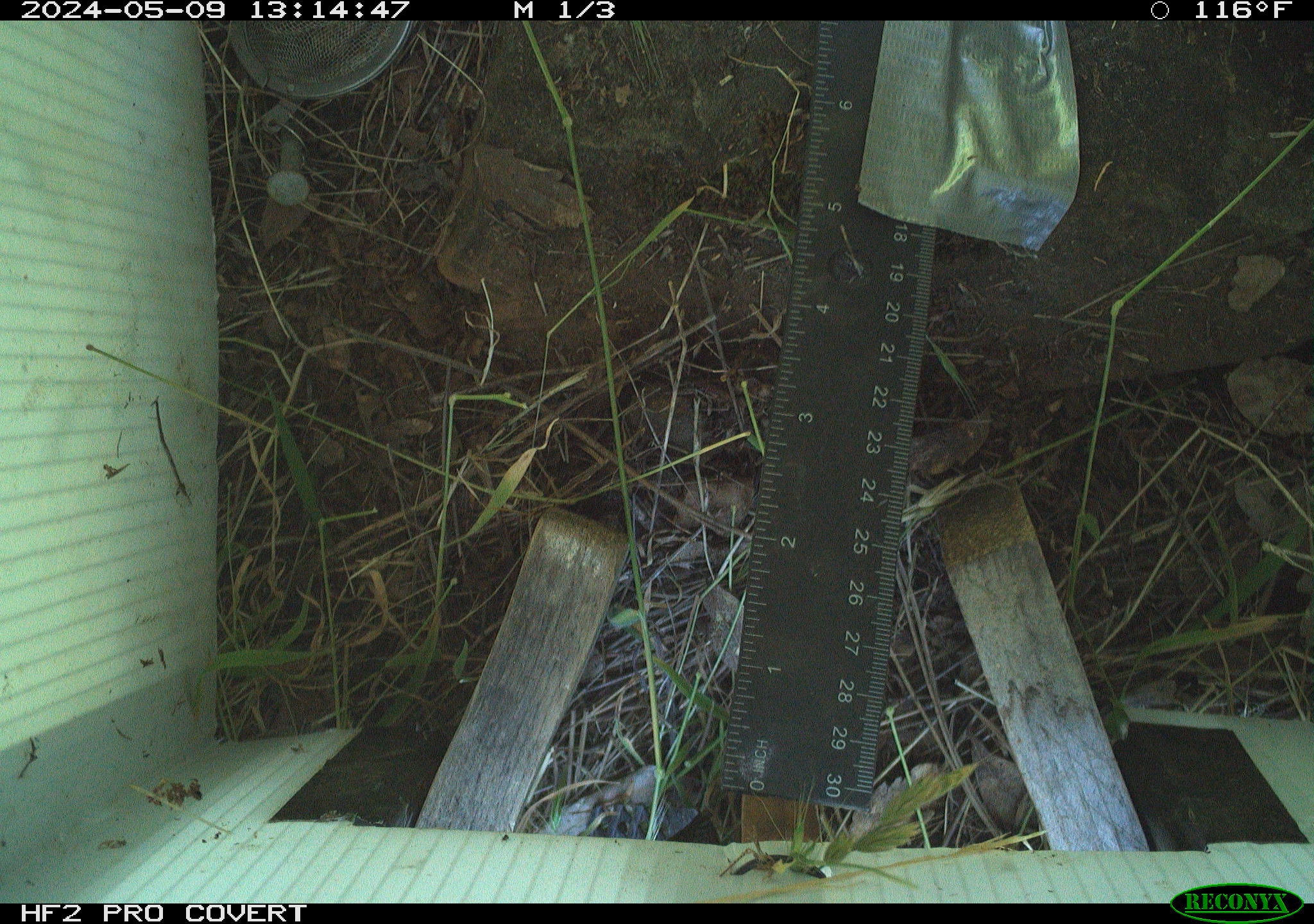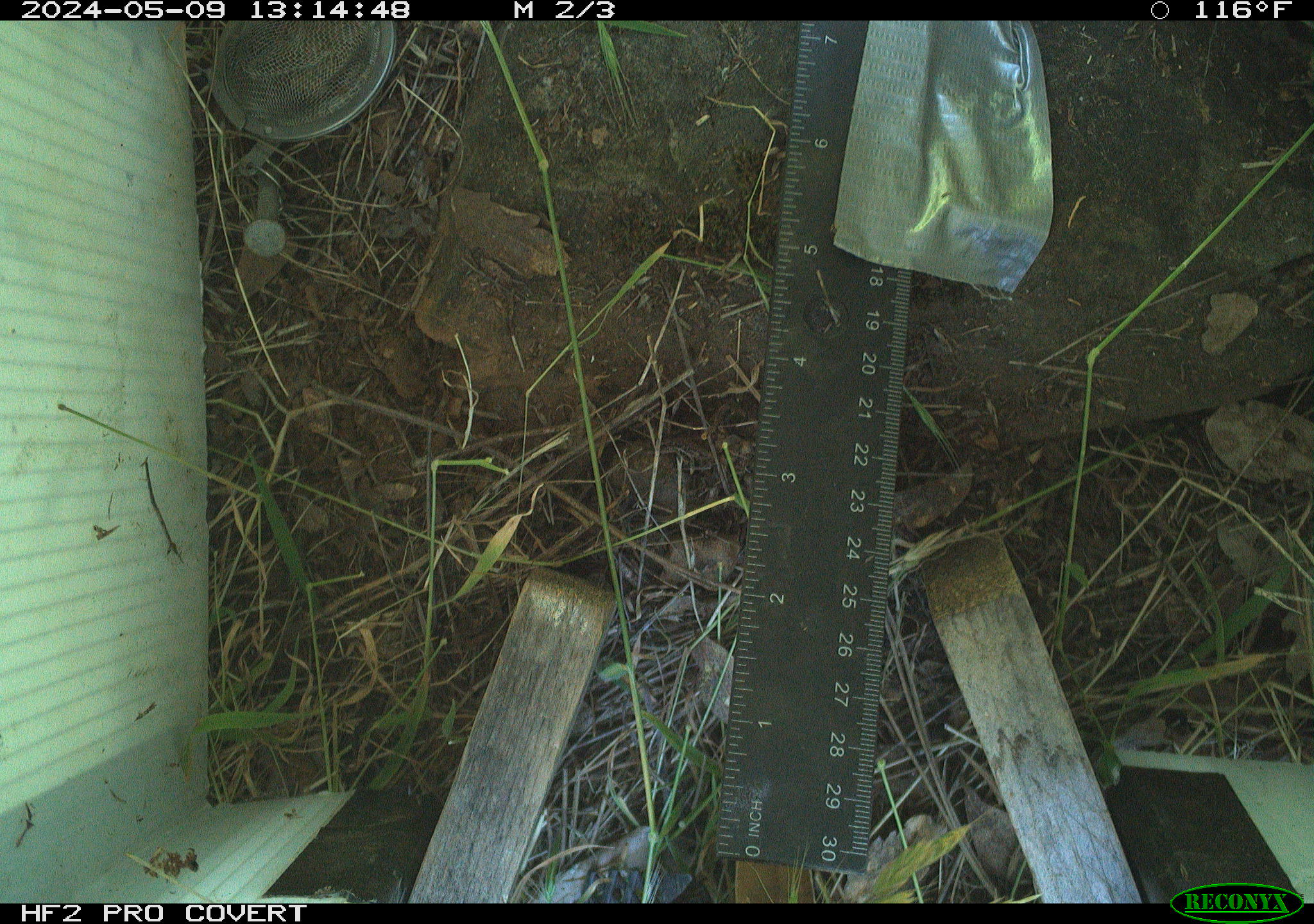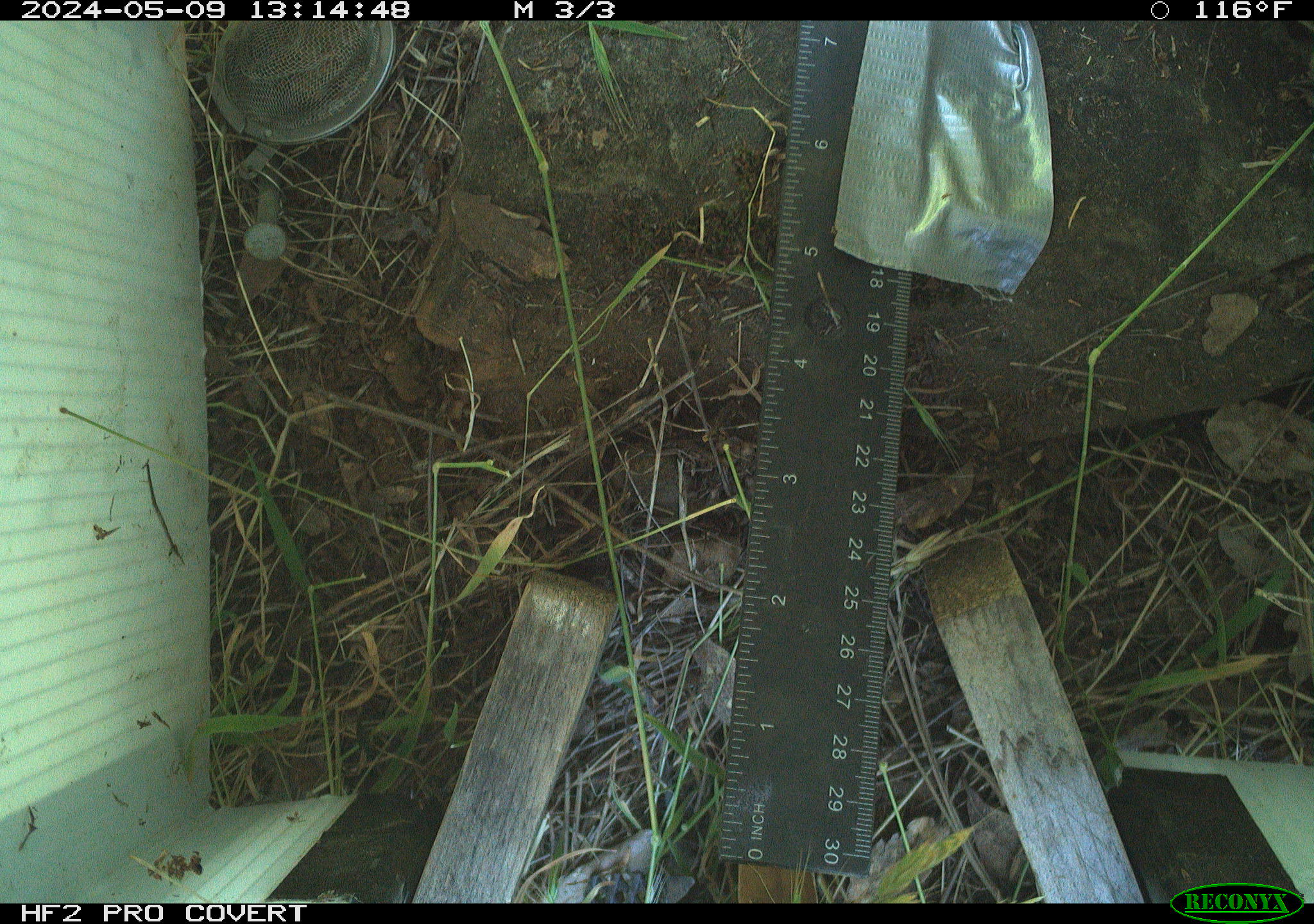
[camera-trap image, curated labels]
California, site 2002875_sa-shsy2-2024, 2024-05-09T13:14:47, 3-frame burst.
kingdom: Animalia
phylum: Arthropoda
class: Insecta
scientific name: Insecta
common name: insect